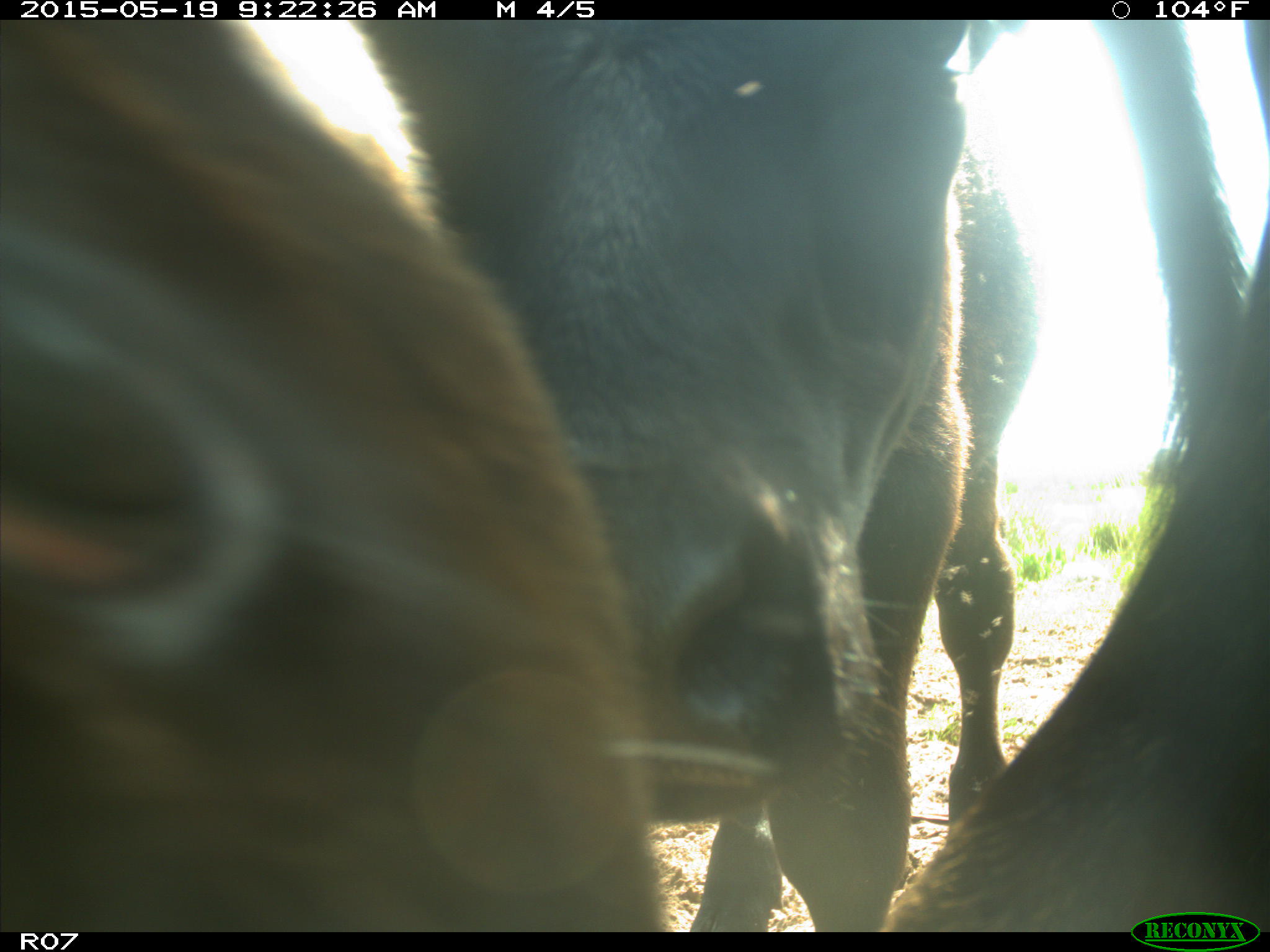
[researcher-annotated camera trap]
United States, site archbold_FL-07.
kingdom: Animalia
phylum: Chordata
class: Mammalia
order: Artiodactyla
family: Bovidae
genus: Bos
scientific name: Bos taurus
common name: domestic cow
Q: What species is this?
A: Bos taurus (domestic cow).